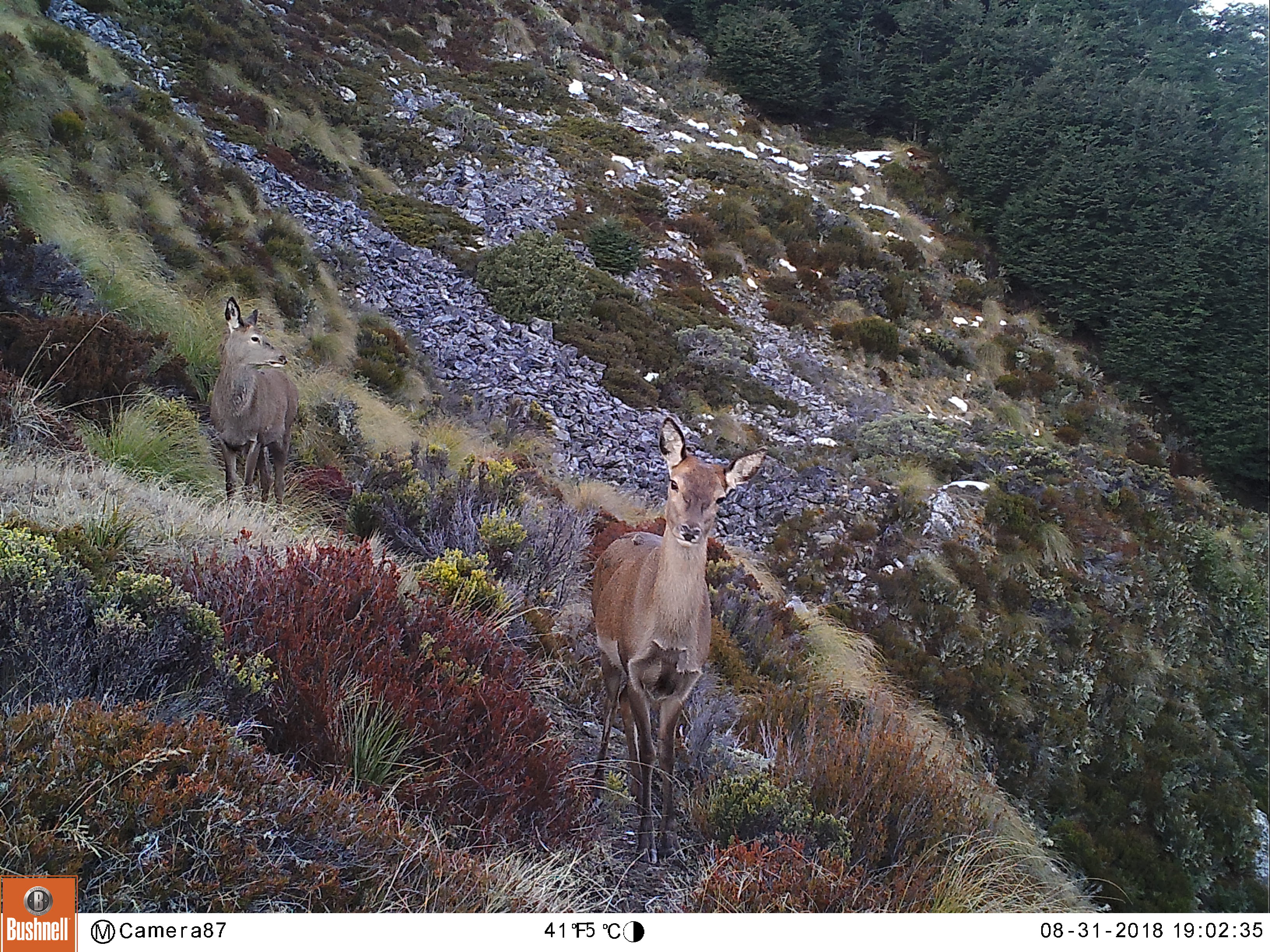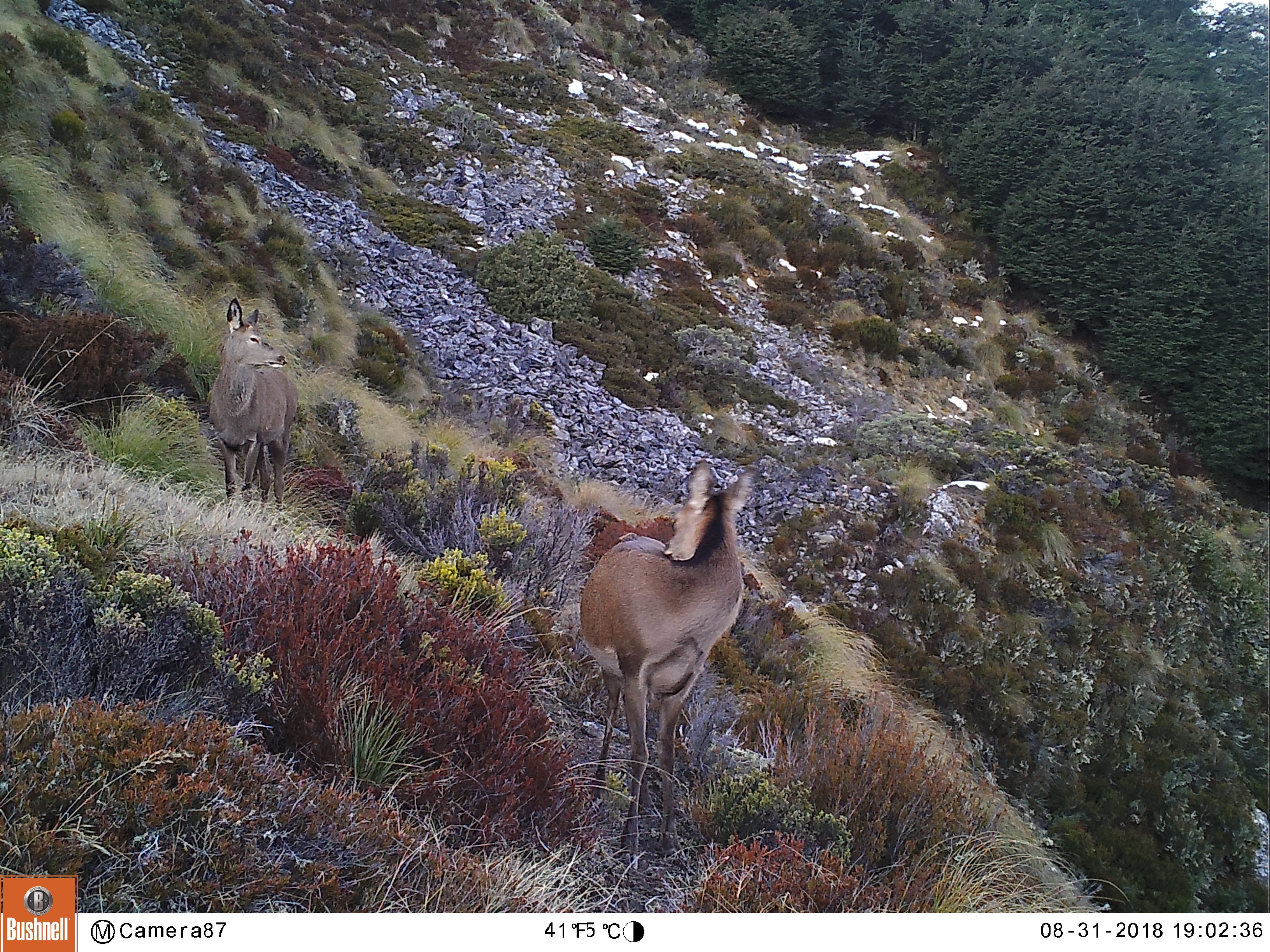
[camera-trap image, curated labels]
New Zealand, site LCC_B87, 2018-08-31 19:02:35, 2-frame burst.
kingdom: Animalia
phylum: Chordata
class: Mammalia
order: Artiodactyla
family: Cervidae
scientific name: Cervidae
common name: deer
Deer (Cervidae).